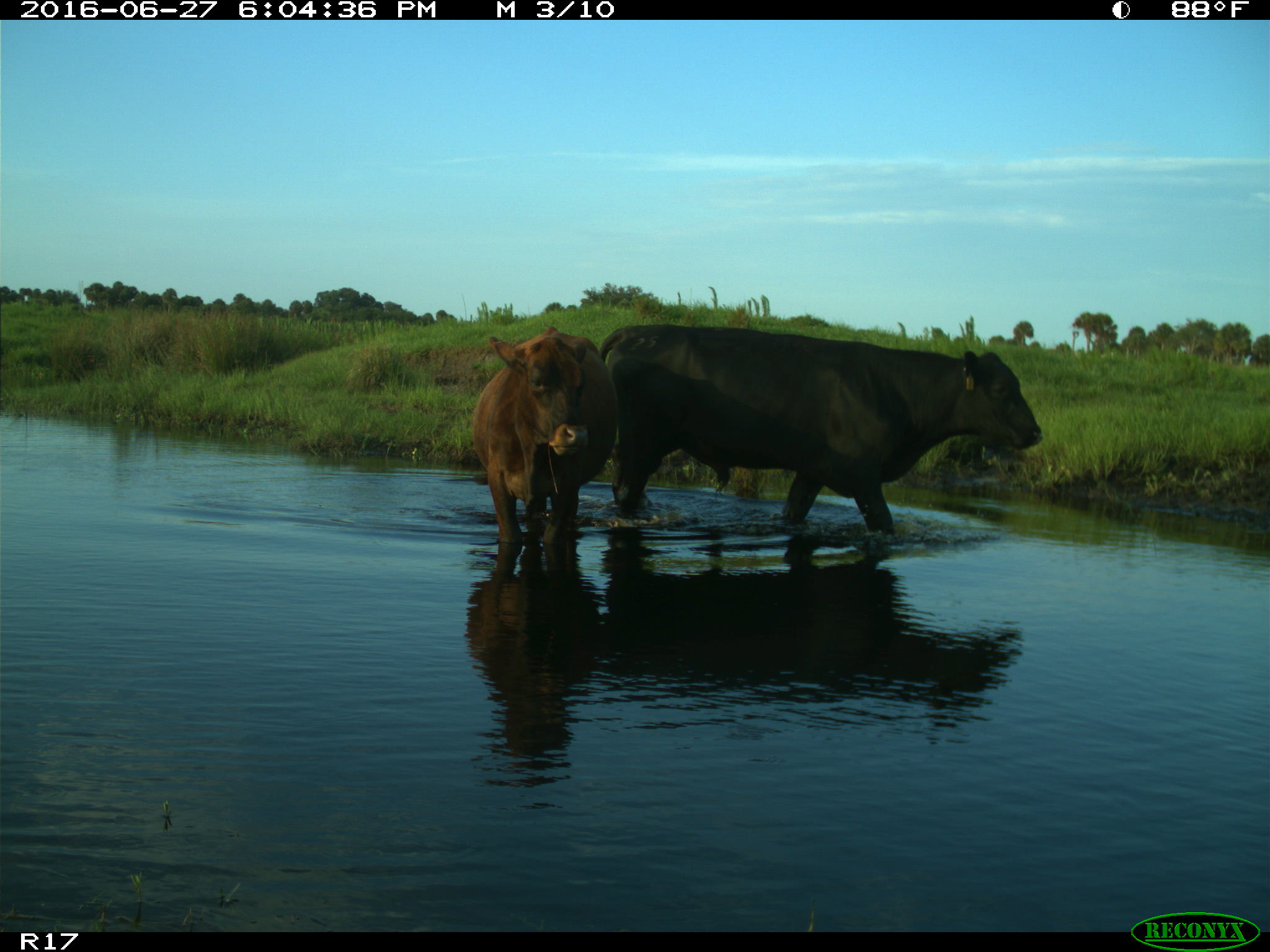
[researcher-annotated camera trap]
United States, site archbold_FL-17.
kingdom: Animalia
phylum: Chordata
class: Mammalia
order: Artiodactyla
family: Bovidae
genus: Bos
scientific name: Bos taurus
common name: domestic cow